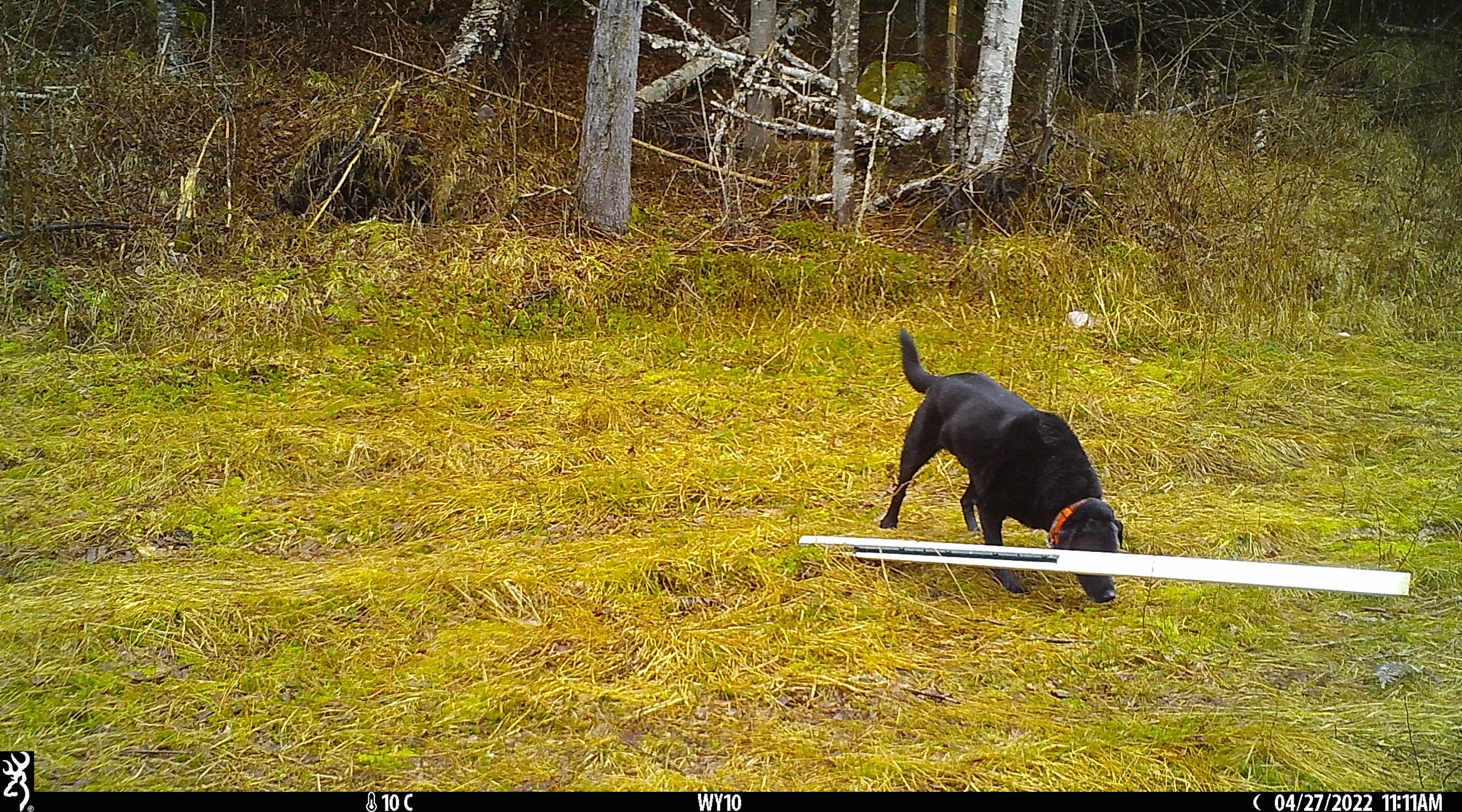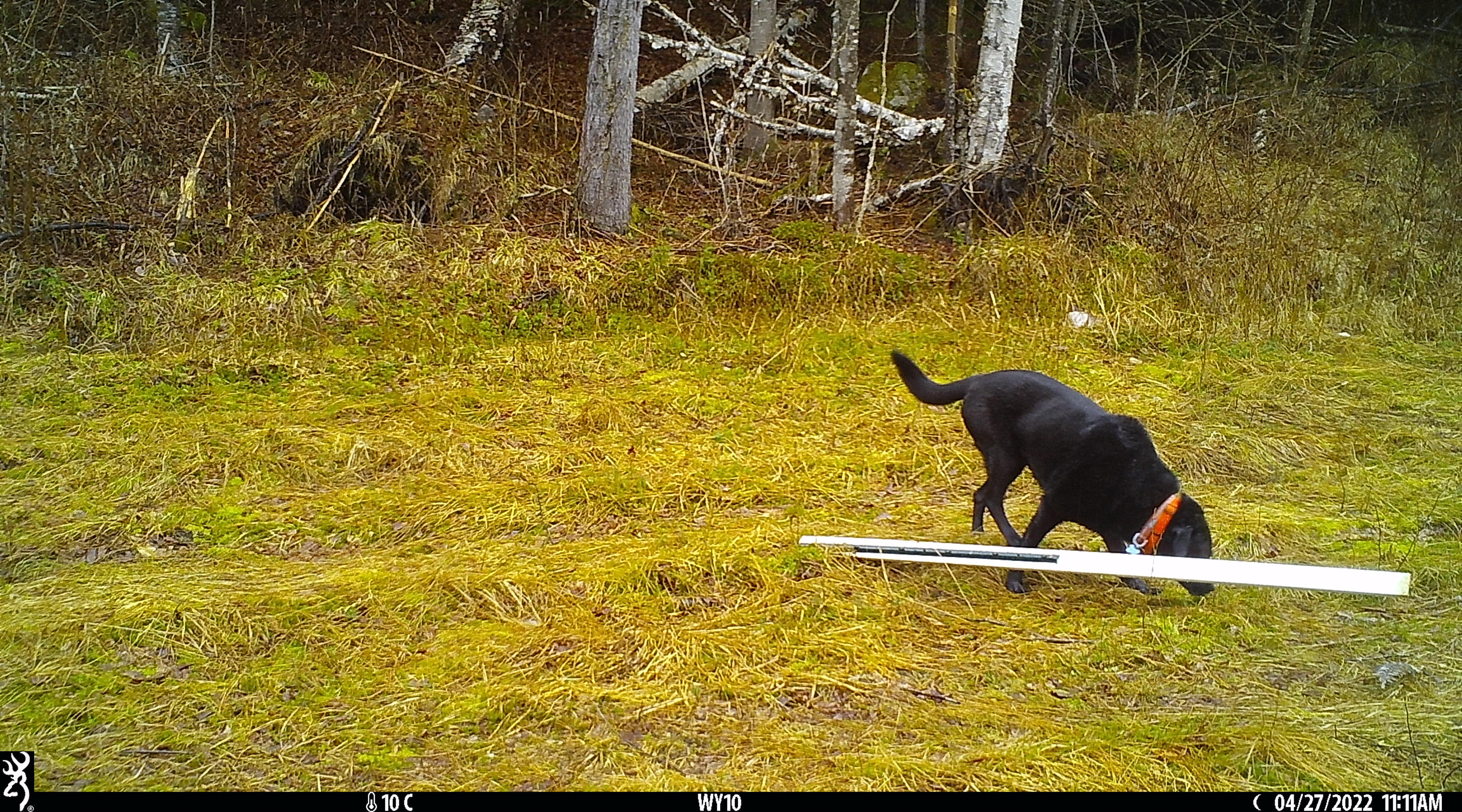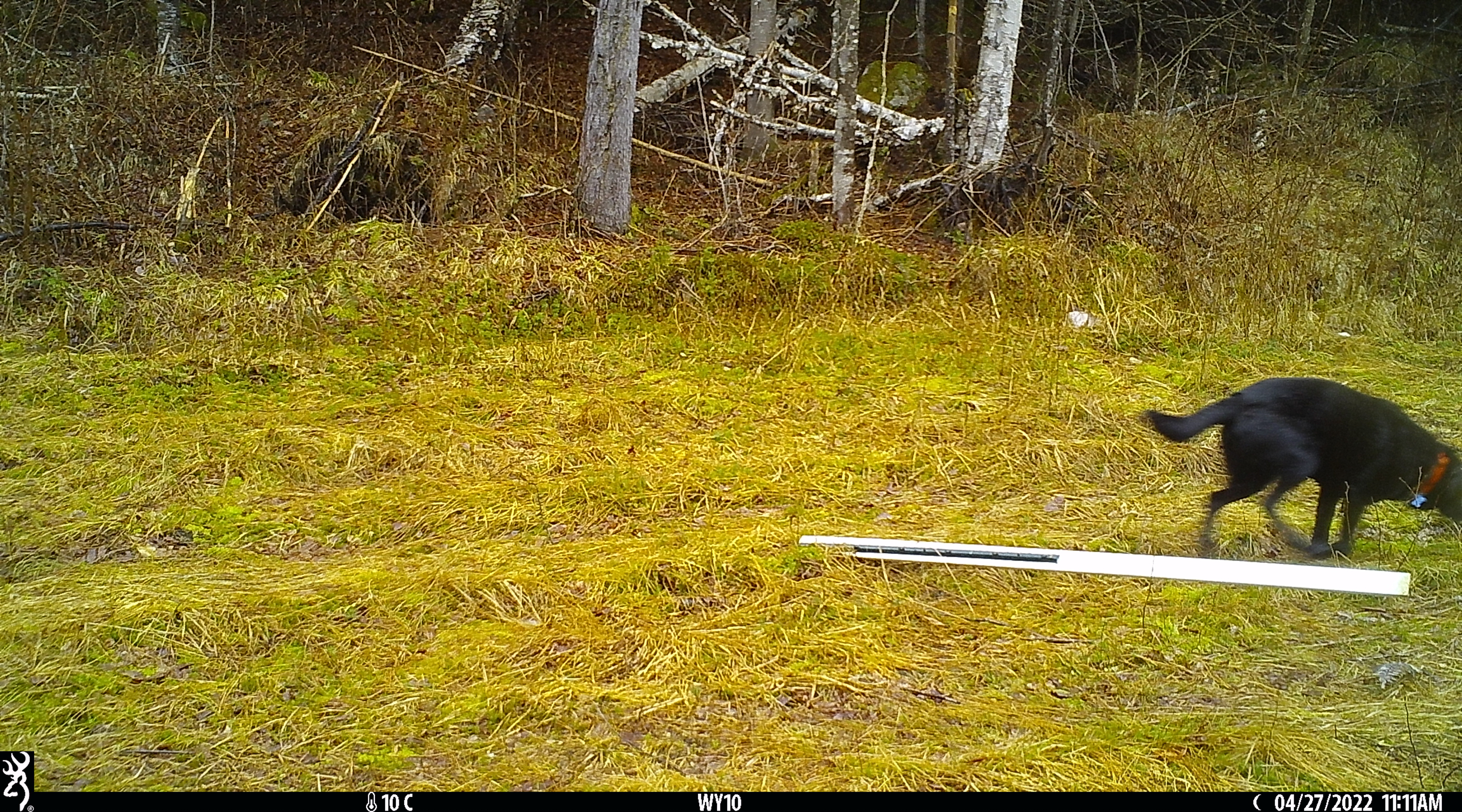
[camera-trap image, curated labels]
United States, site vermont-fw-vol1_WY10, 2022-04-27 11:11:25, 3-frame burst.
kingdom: Animalia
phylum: Chordata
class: Mammalia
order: Carnivora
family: Canidae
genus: Canis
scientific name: Canis familiaris familiaris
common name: domestic dog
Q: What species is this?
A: Domestic dog (Canis familiaris familiaris).